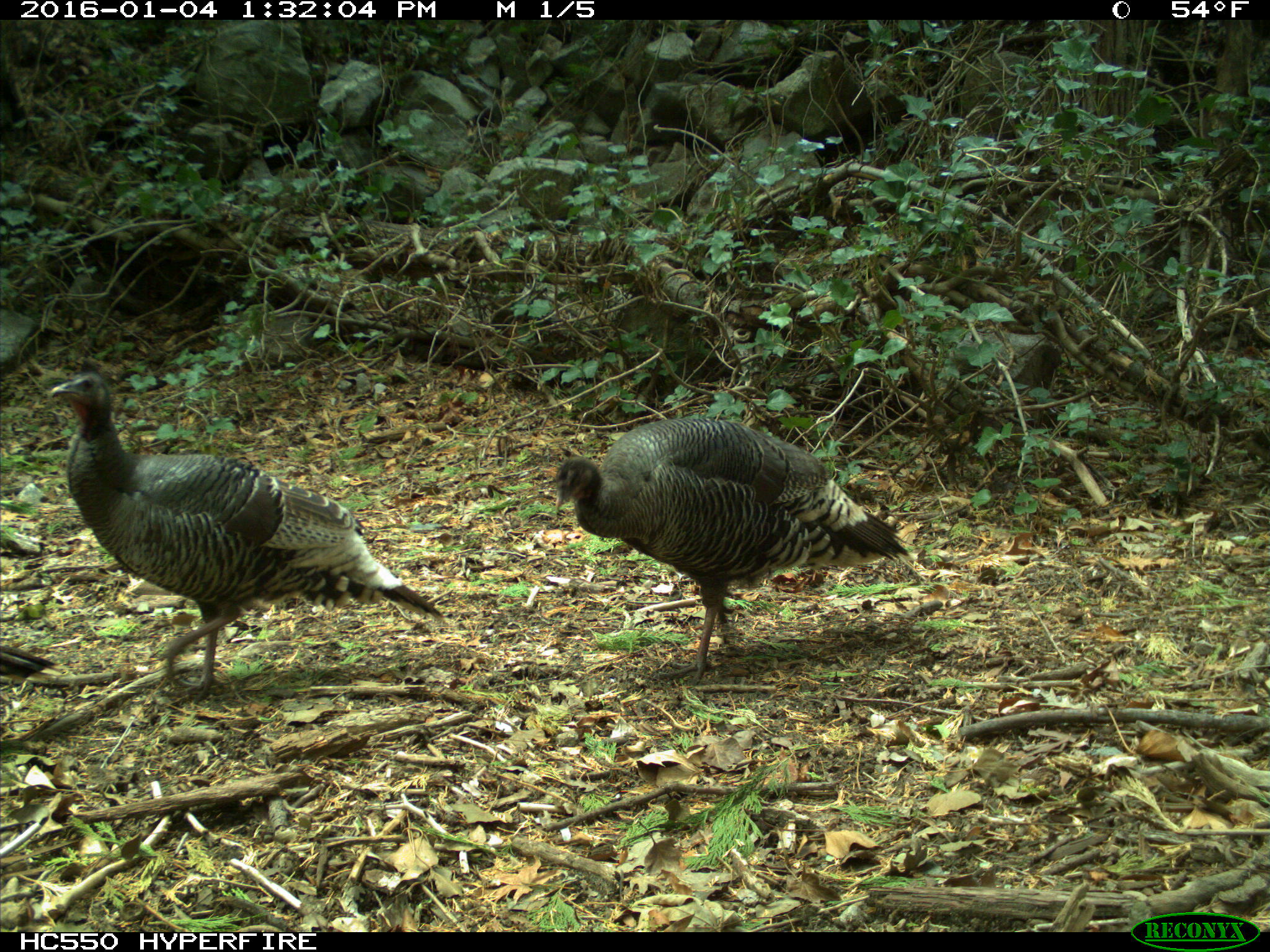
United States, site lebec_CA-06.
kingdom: Animalia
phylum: Chordata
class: Aves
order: Galliformes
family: Phasianidae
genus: Meleagris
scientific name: Meleagris gallopavo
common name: wild turkey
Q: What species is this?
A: Meleagris gallopavo (wild turkey).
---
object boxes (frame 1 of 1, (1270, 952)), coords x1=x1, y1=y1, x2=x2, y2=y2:
animal: x1=48, y1=371, x2=448, y2=703; x1=551, y1=416, x2=921, y2=688